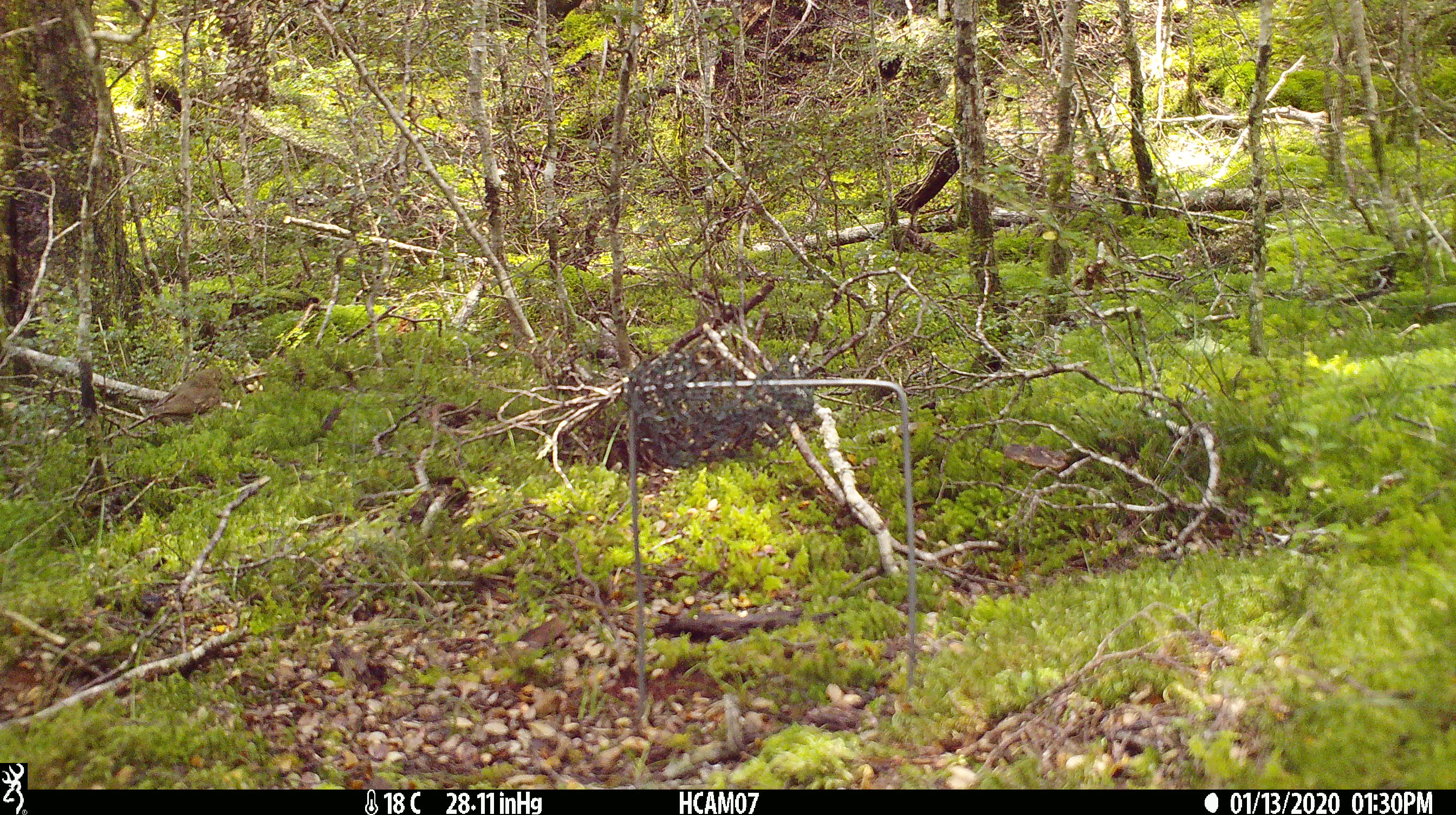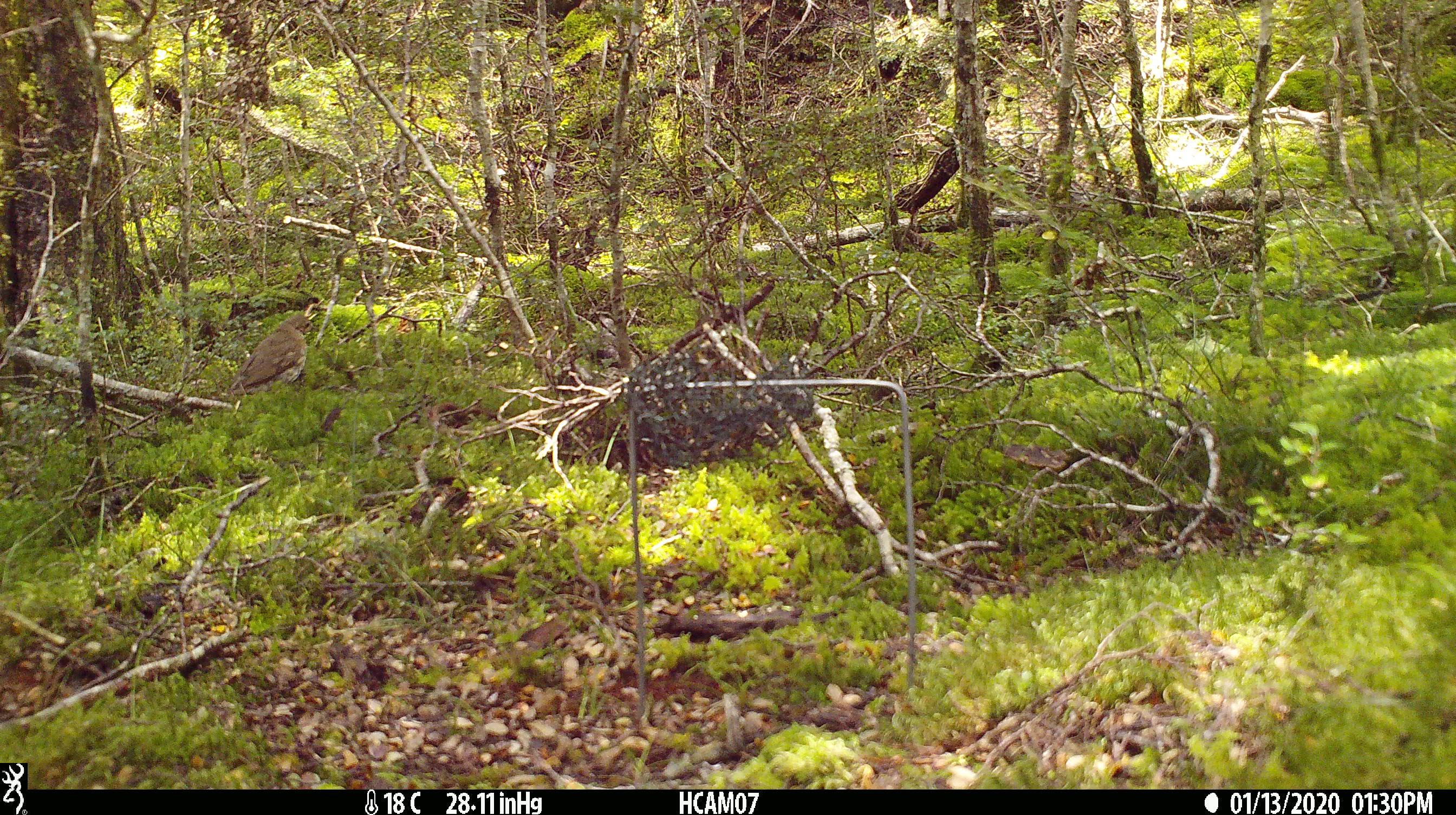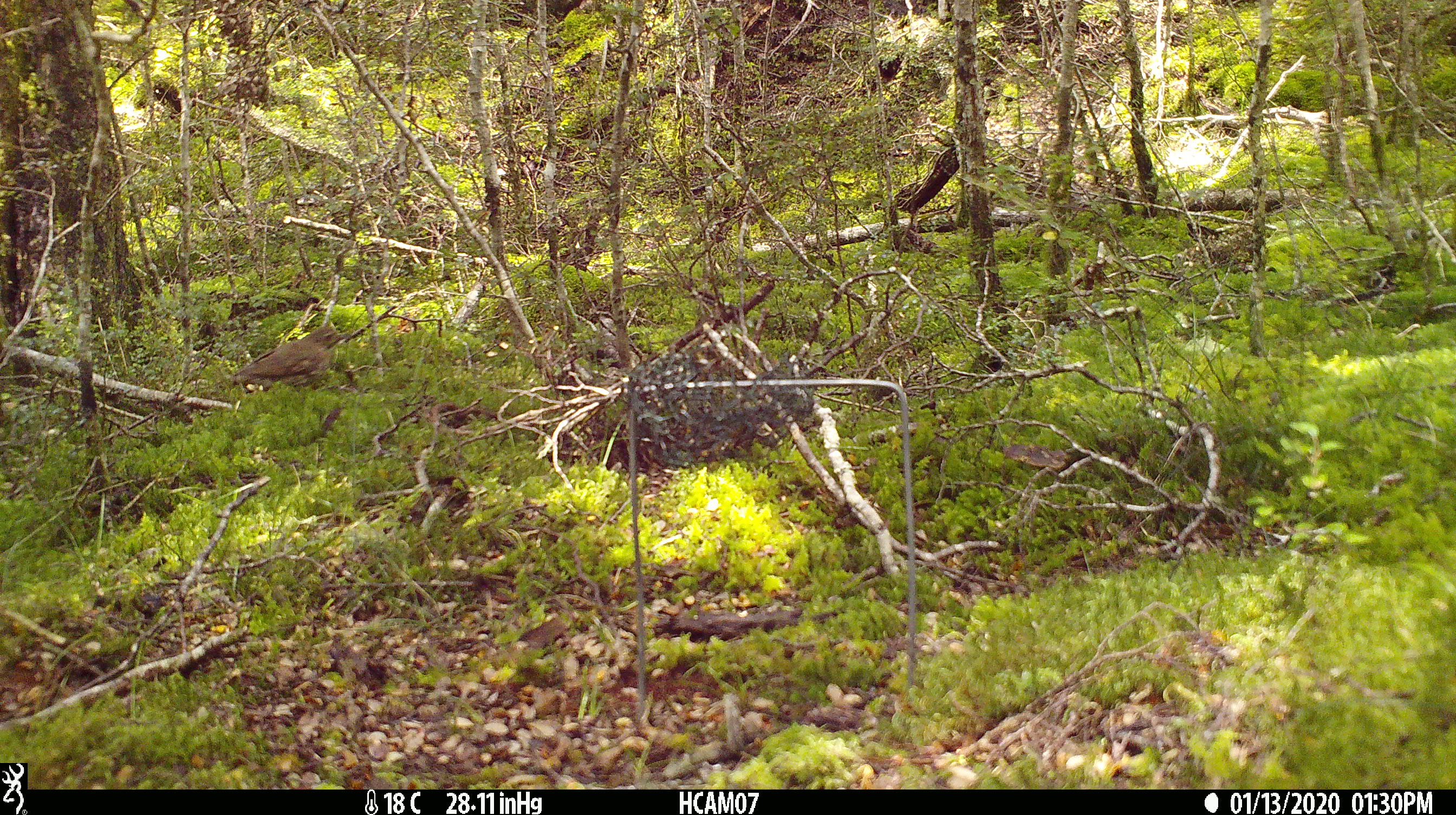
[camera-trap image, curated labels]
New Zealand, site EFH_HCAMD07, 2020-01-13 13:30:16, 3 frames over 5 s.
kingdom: Animalia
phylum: Chordata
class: Aves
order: Passeriformes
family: Turdidae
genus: Turdus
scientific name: Turdus philomelos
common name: song thrush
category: thrush